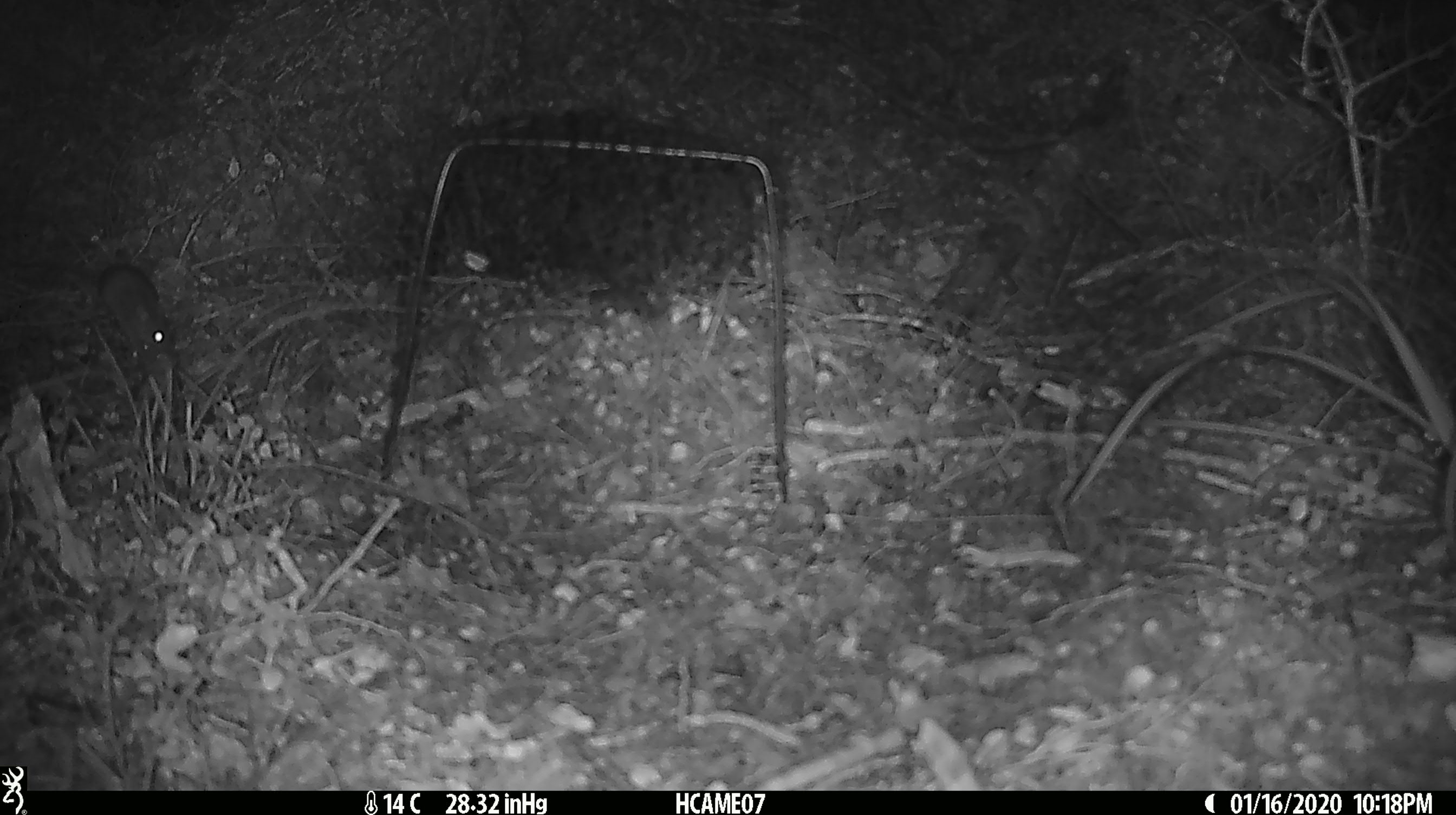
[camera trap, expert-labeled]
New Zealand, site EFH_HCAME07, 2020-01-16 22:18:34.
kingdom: Animalia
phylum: Chordata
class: Mammalia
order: Rodentia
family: Muridae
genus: Mus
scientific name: Mus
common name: mouse